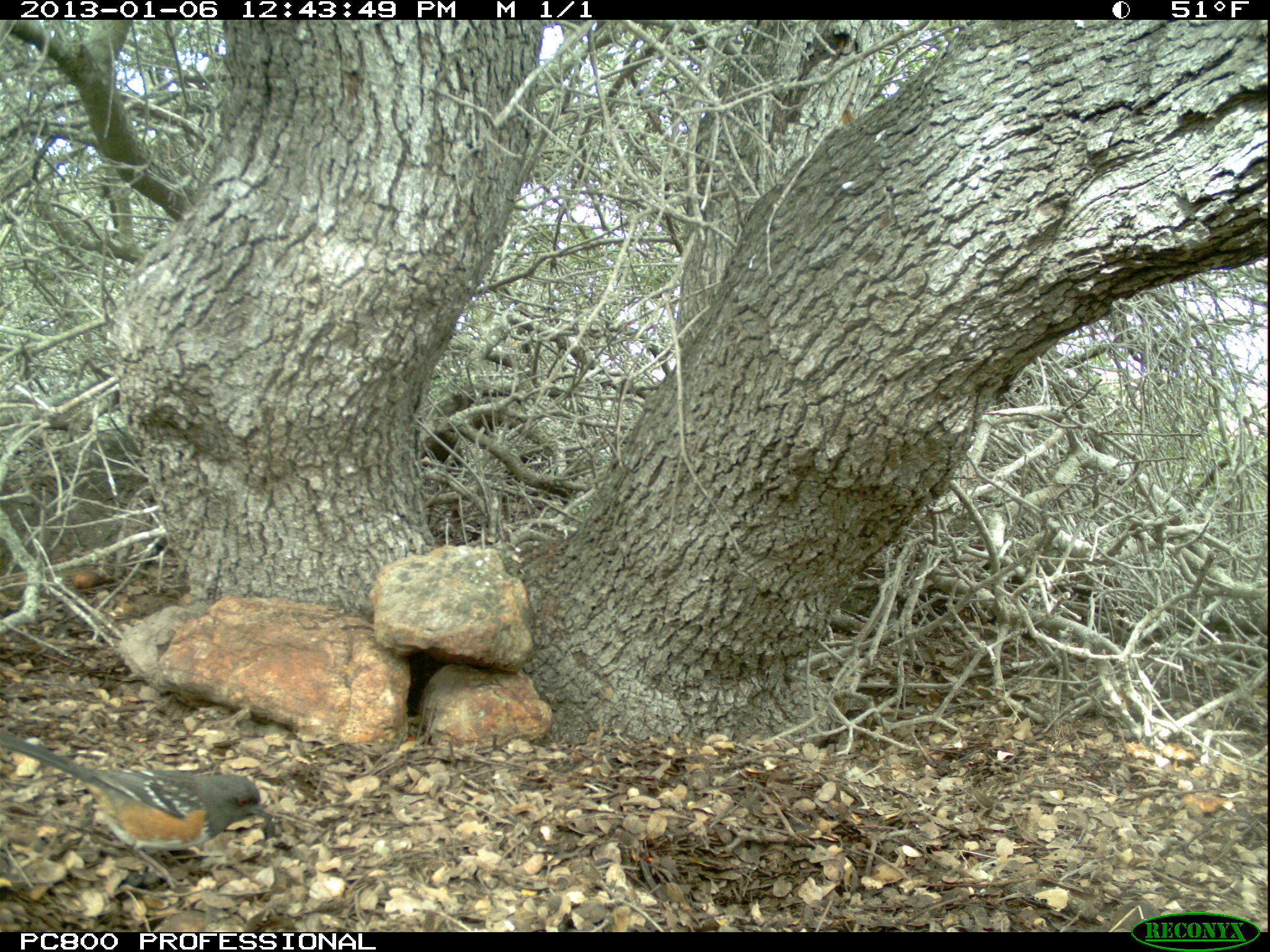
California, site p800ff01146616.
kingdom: Animalia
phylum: Chordata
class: Aves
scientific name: Aves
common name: bird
Bird (Aves).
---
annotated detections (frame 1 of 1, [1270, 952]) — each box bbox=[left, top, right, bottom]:
bird: bbox=[0, 731, 271, 892]